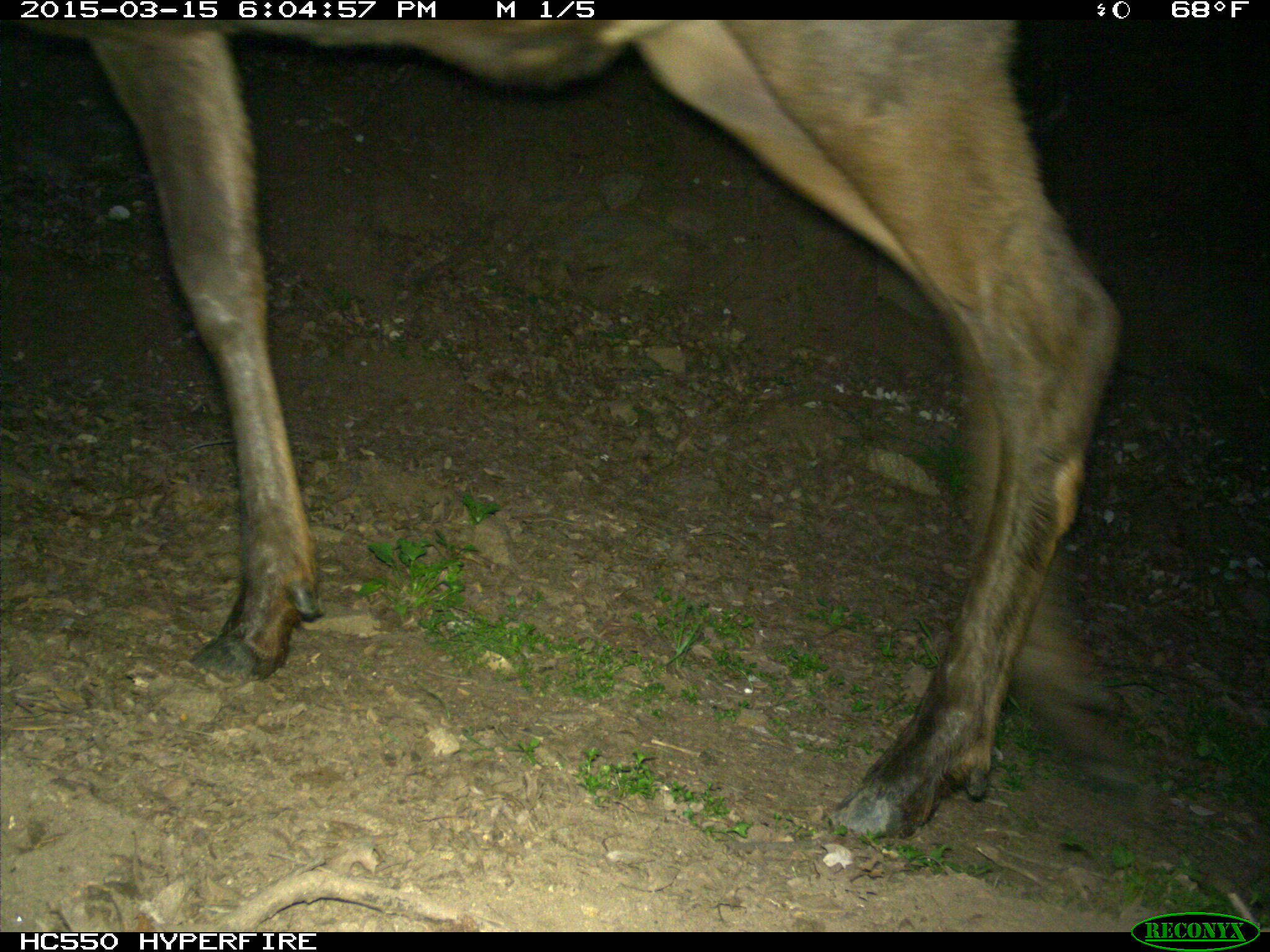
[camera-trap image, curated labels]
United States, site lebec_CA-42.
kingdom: Animalia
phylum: Chordata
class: Mammalia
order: Artiodactyla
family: Cervidae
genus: Cervus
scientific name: Cervus canadensis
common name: elk